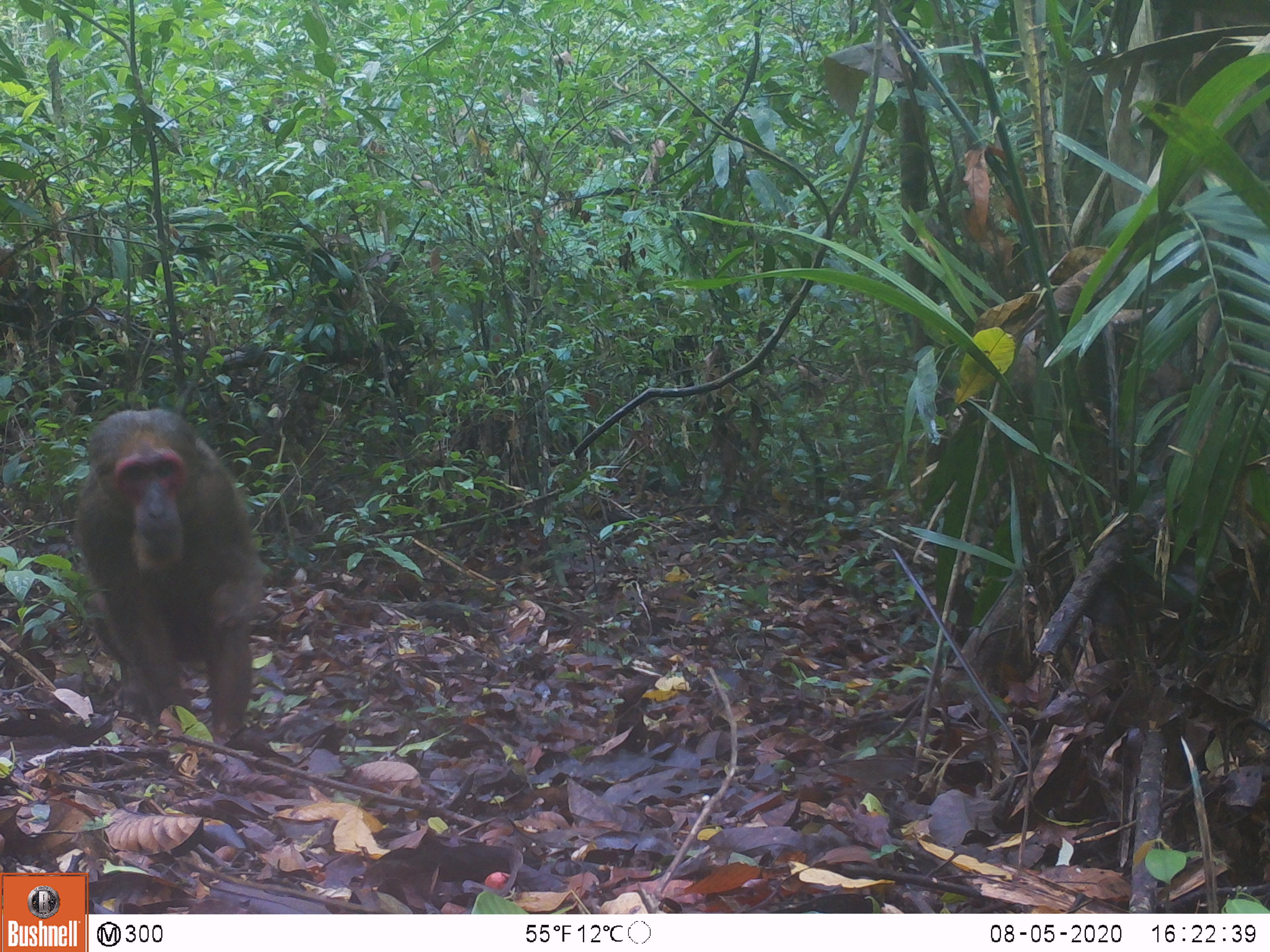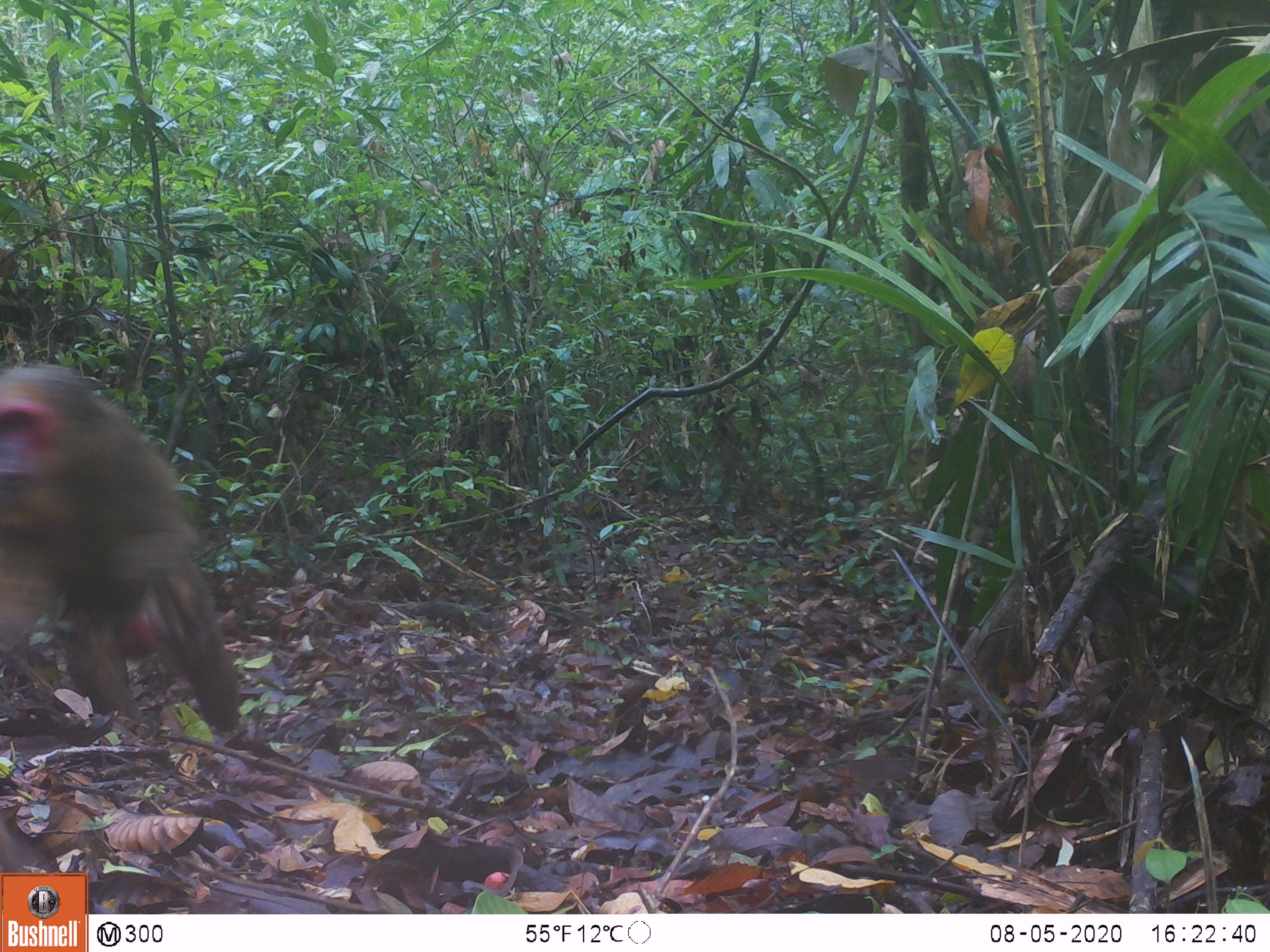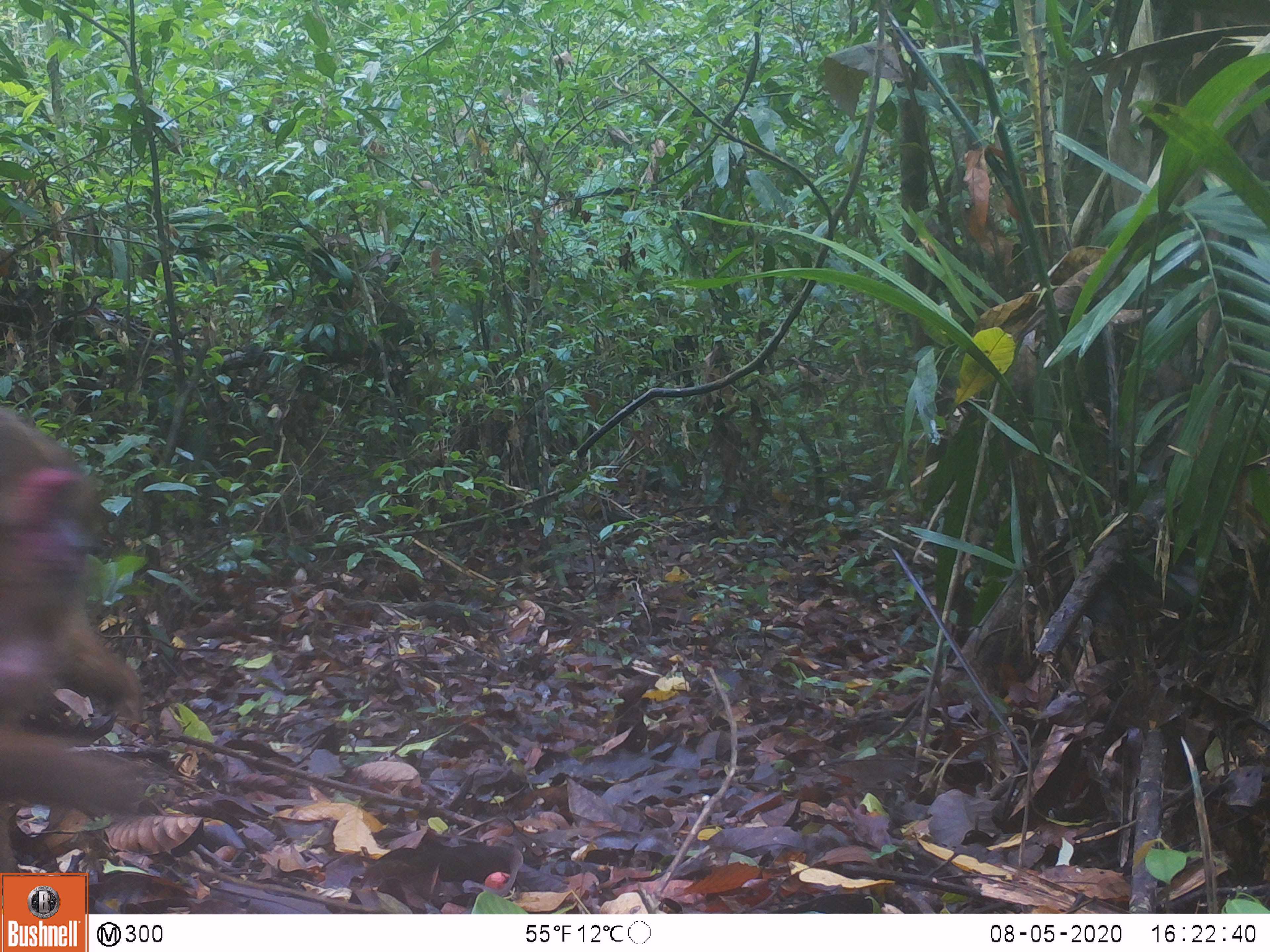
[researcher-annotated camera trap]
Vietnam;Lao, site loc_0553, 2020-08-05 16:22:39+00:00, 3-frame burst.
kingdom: Animalia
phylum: Chordata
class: Mammalia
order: Primates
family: Cercopithecidae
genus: Macaca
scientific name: Macaca arctoides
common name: stump-tailed macaque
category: stump tailed macaque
Stump tailed macaque (stump-tailed macaque) (Macaca arctoides). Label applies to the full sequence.